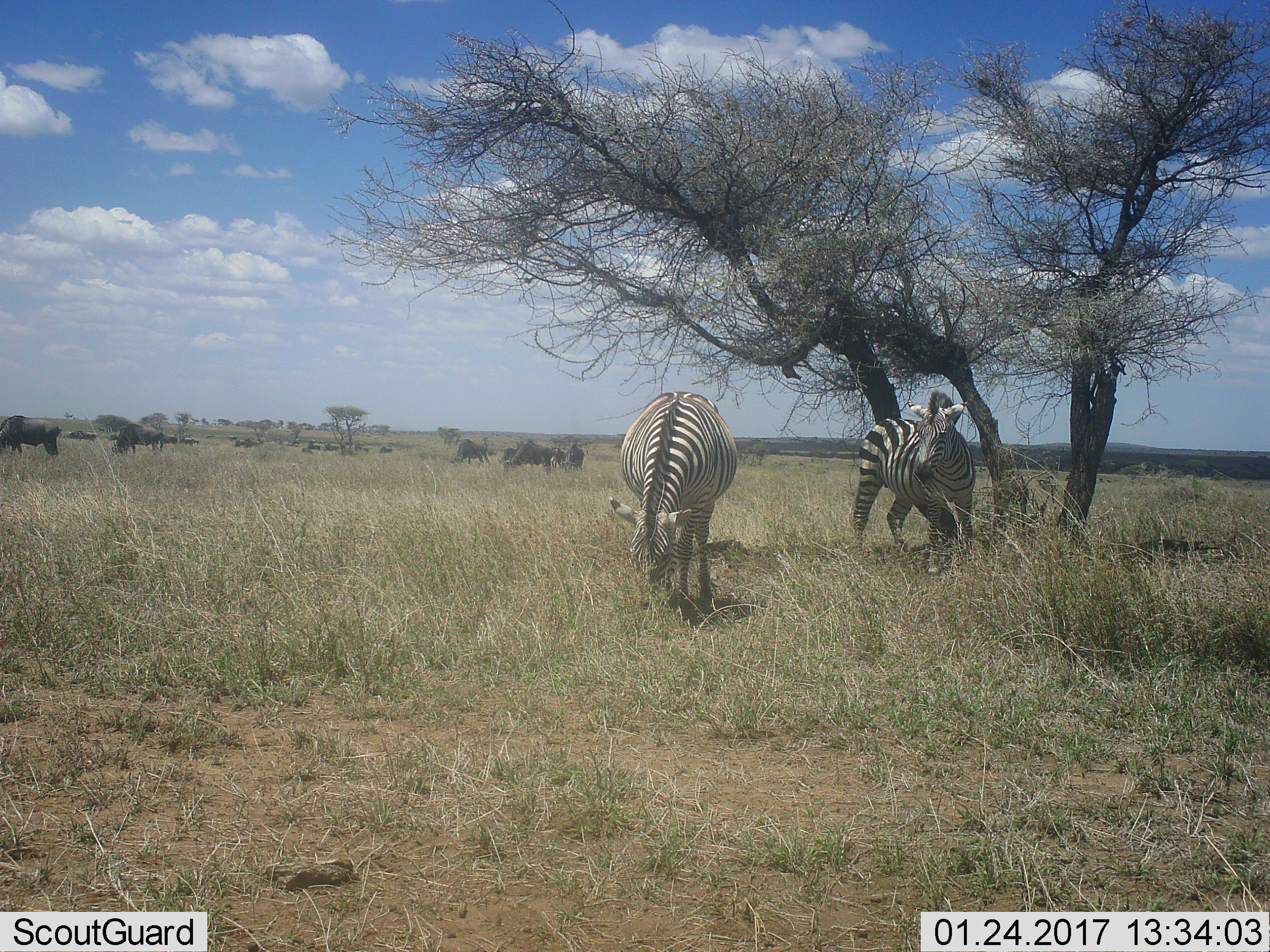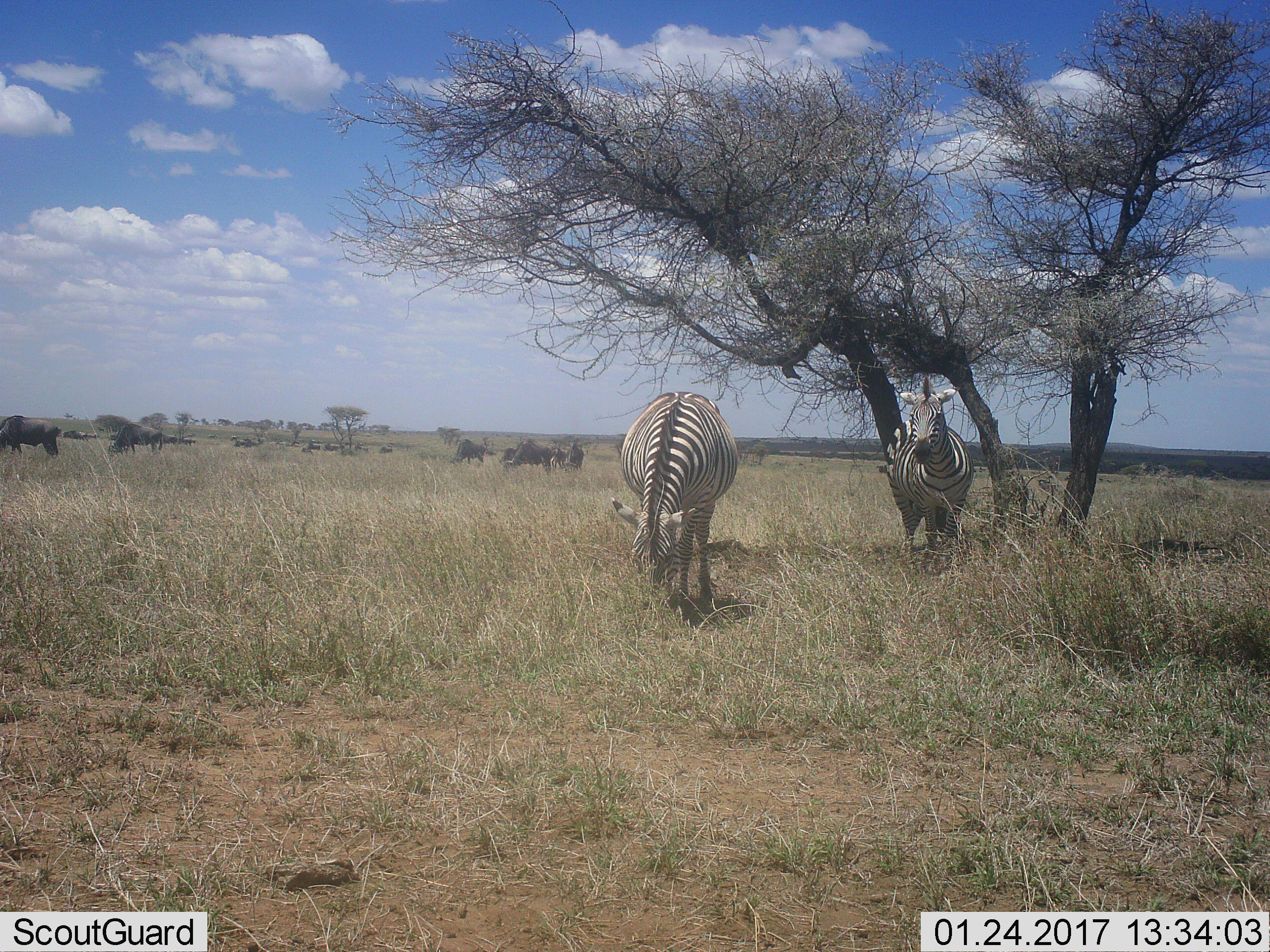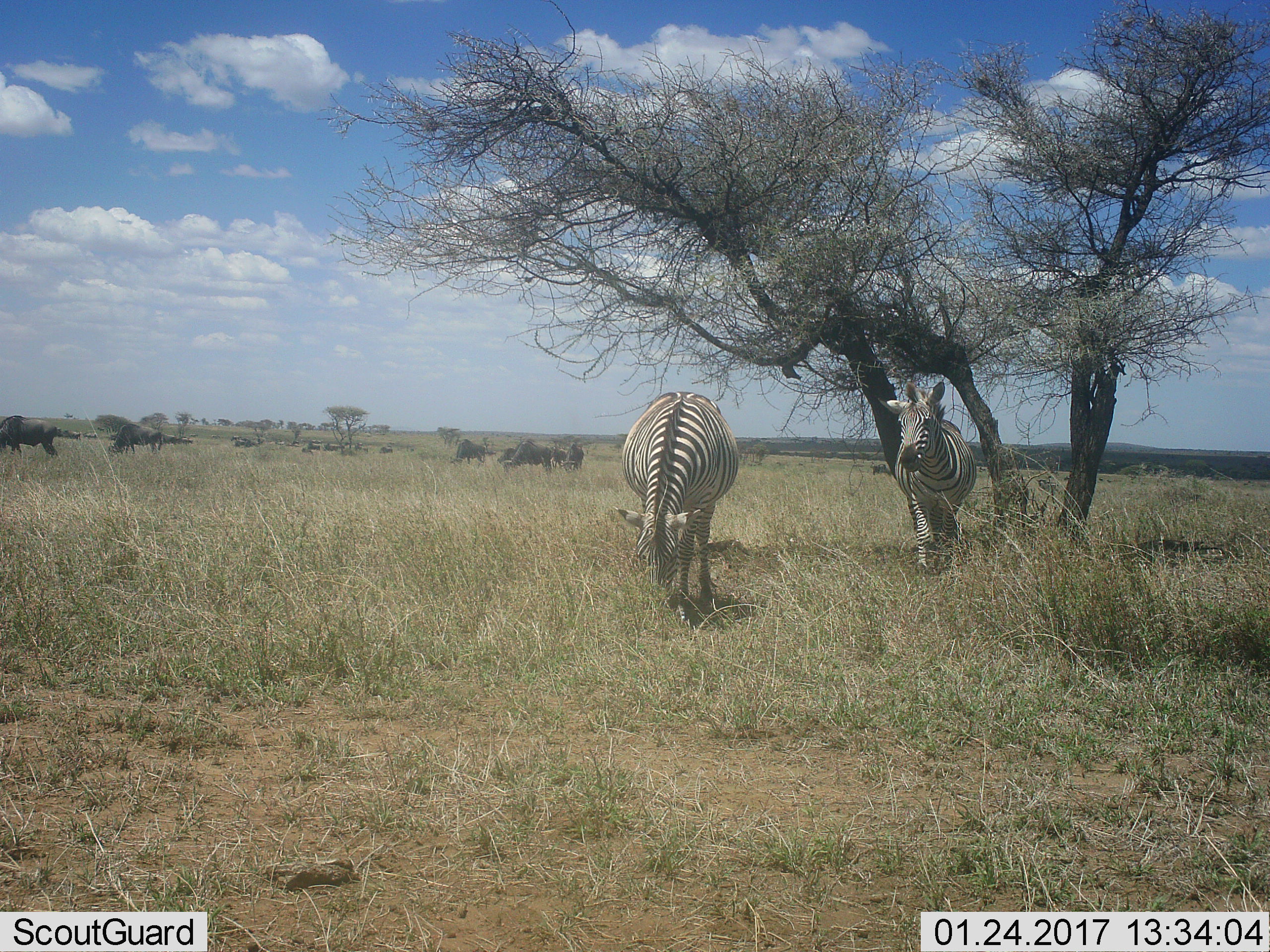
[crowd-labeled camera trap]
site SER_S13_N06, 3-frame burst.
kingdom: Animalia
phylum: Chordata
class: Mammalia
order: Artiodactyla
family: Bovidae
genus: Connochaetes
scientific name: Connochaetes taurinus taurinus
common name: blue wildebeest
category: wildebeestblue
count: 11-50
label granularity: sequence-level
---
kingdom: Animalia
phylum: Chordata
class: Mammalia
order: Perissodactyla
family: Equidae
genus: Equus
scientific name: Equus quagga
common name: plains zebra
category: zebraplains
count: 2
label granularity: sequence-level